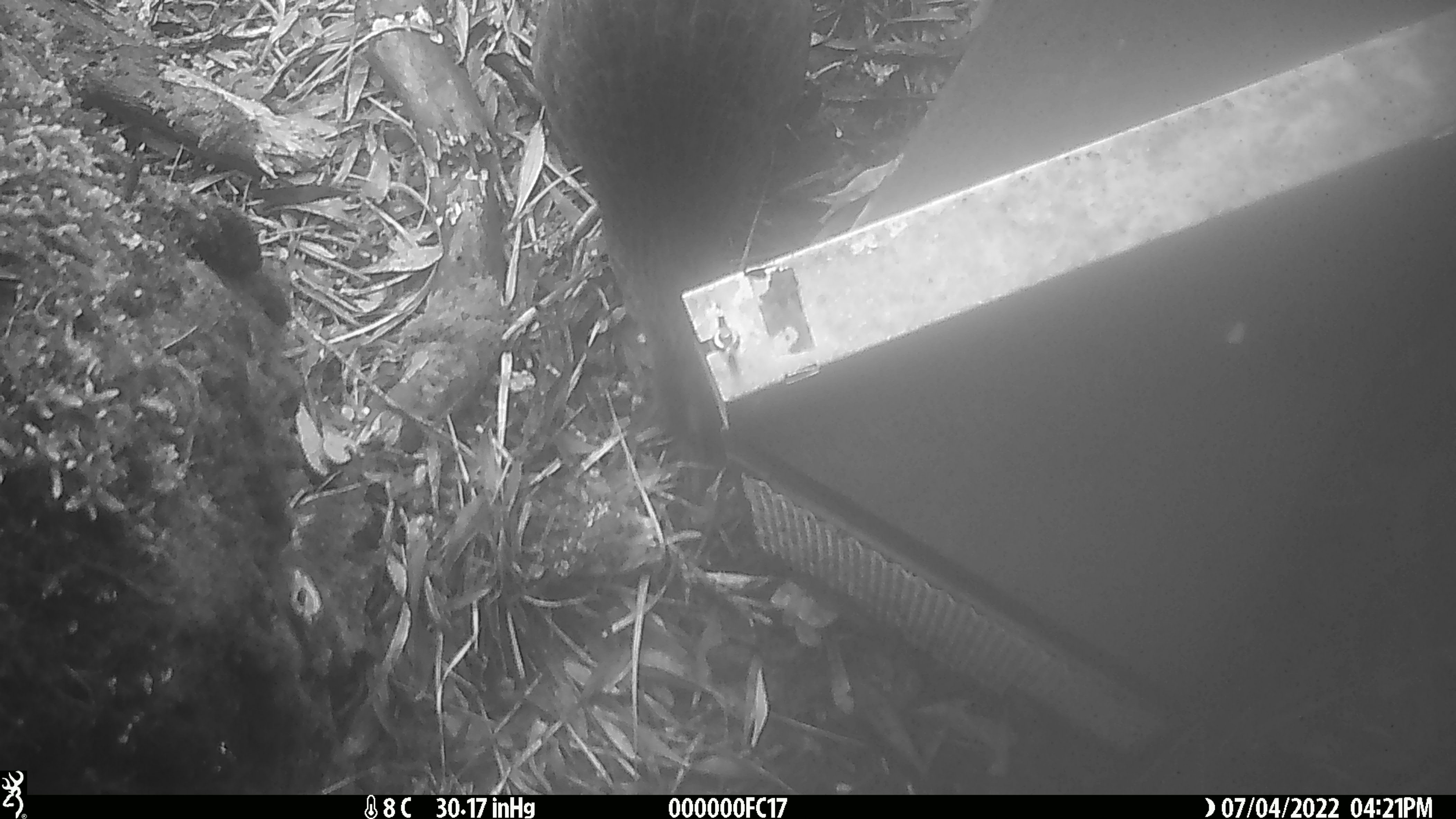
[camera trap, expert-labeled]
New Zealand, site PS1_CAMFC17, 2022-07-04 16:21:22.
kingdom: Animalia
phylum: Chordata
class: Aves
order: Gruiformes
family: Rallidae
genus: Gallirallus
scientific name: Gallirallus australis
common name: weka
Weka (Gallirallus australis).